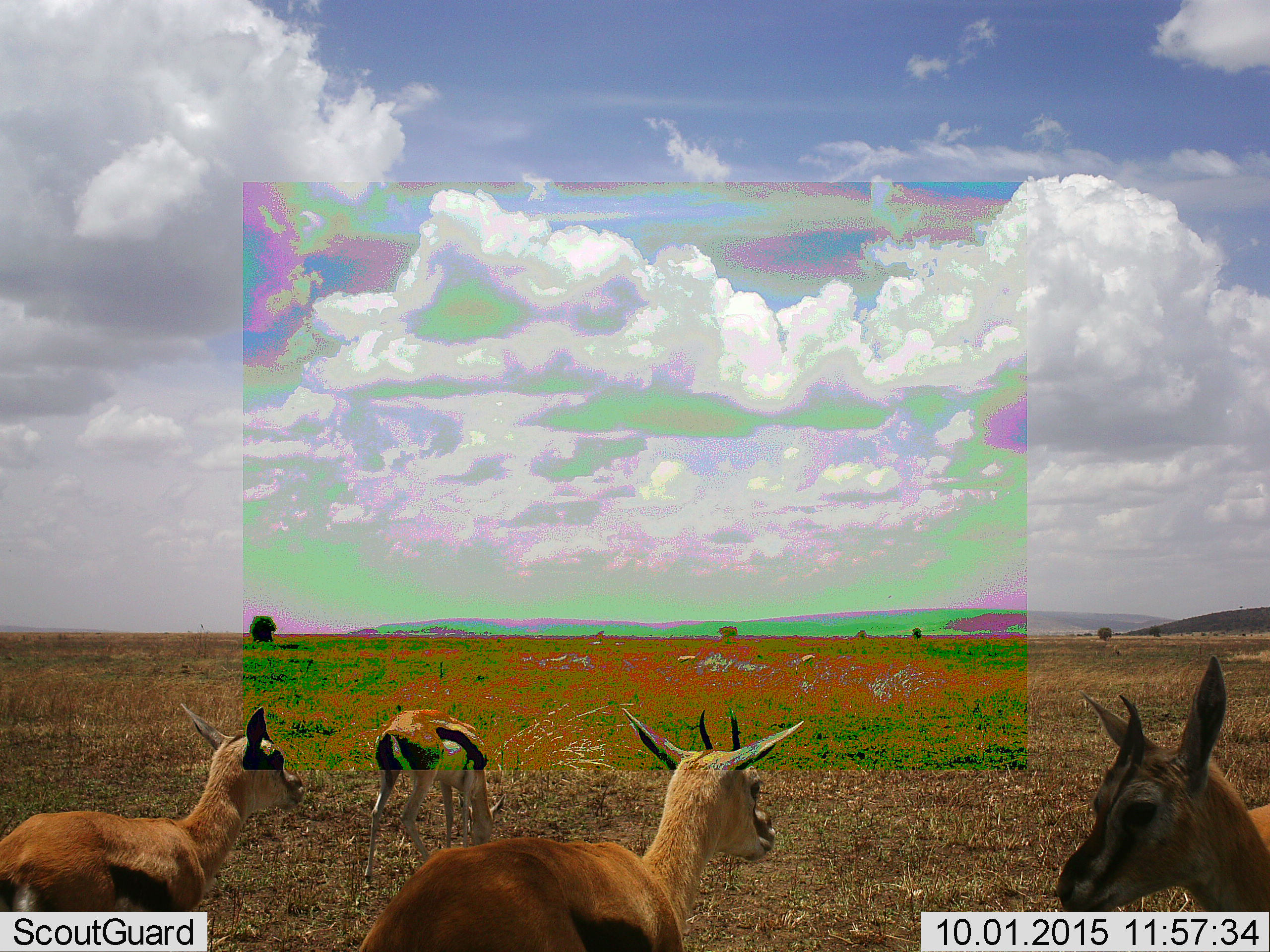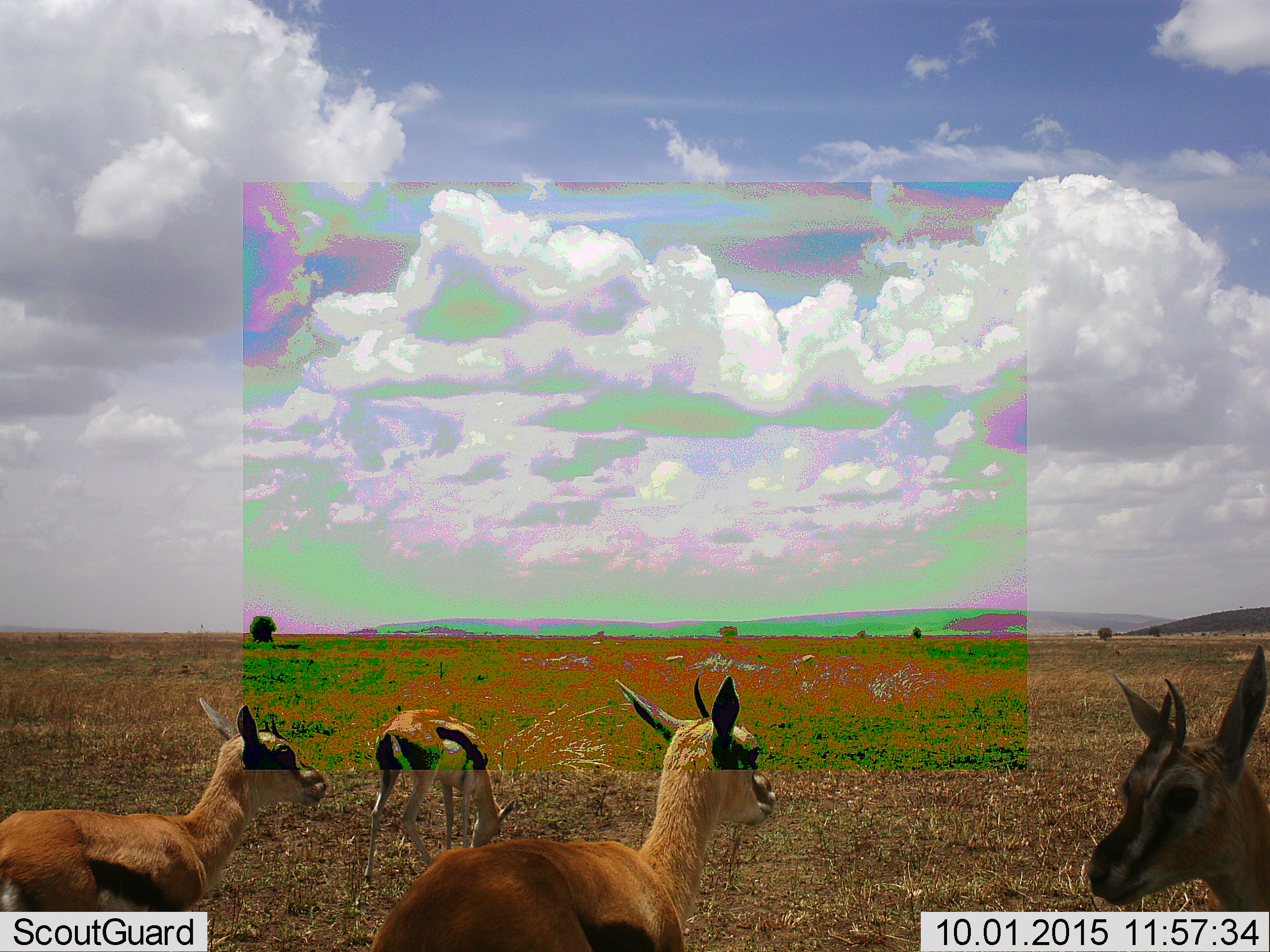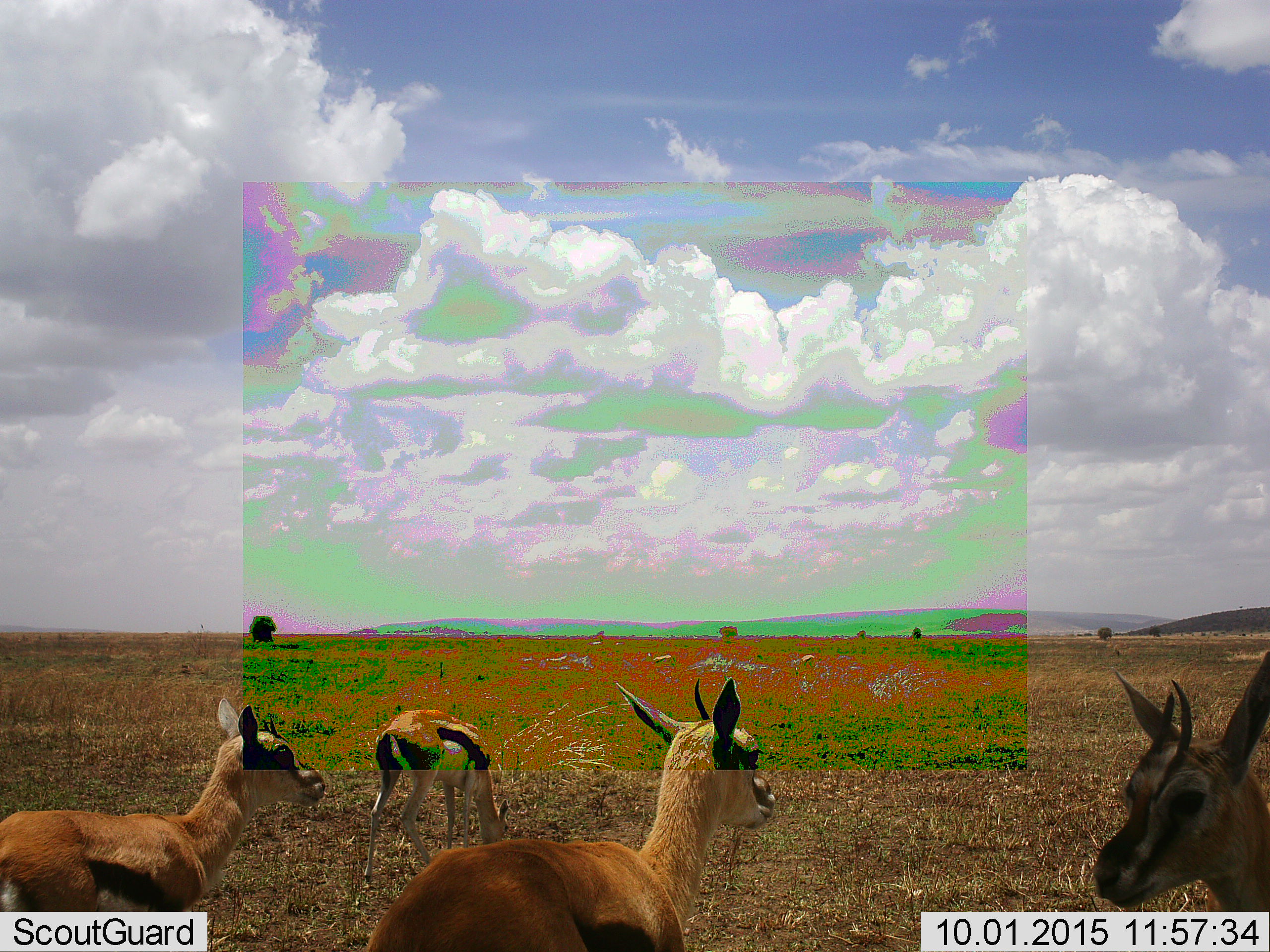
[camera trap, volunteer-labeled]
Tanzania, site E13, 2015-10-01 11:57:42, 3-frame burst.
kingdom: Animalia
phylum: Chordata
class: Mammalia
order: Artiodactyla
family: Bovidae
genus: Eudorcas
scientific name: Eudorcas thomsonii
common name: thomson's gazelle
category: gazellethomsons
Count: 4.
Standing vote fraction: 88%.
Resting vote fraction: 6%.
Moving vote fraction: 18%.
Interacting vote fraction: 6%.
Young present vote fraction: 24%.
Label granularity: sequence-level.